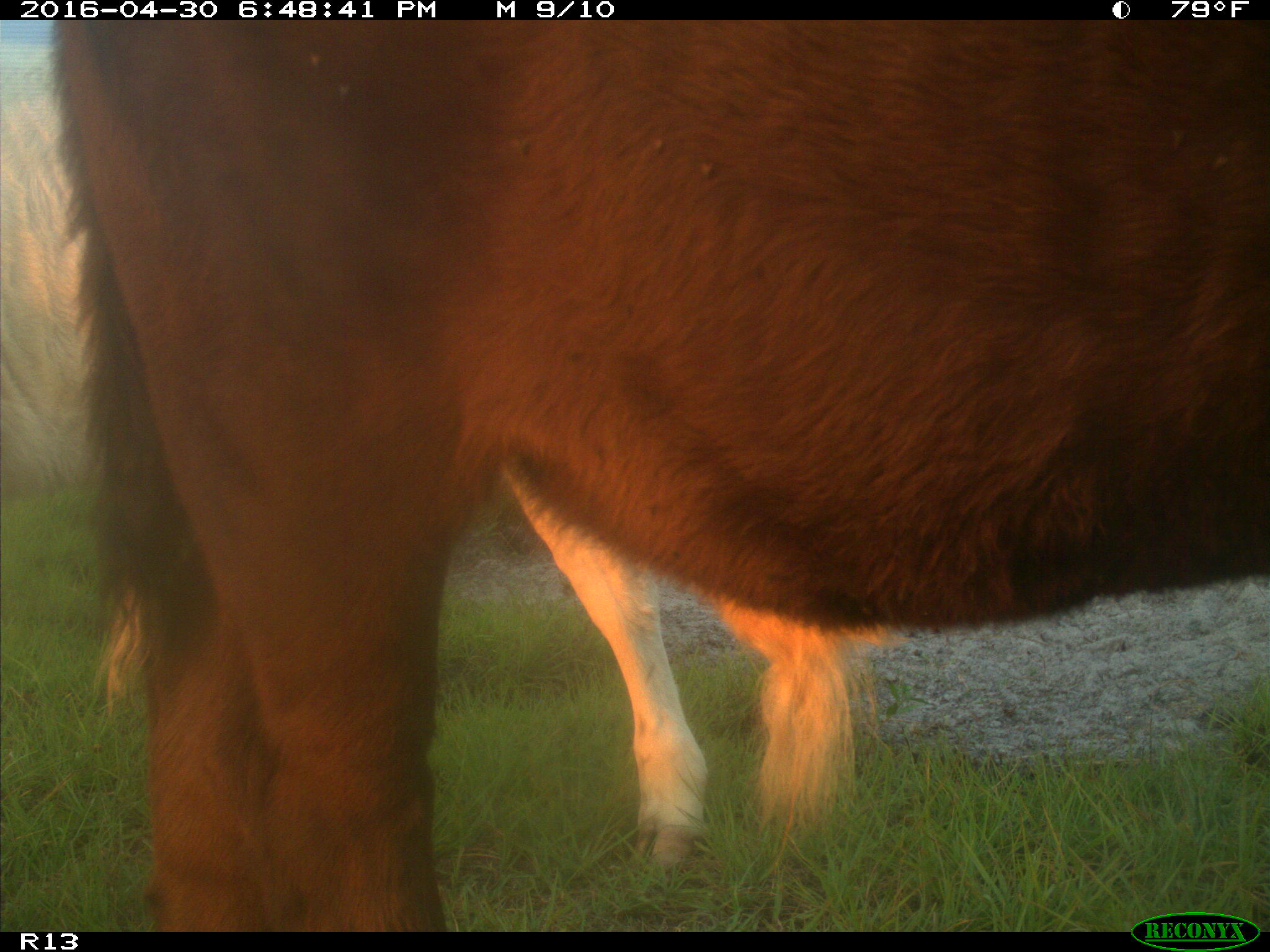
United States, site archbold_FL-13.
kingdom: Animalia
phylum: Chordata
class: Mammalia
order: Artiodactyla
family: Bovidae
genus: Bos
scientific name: Bos taurus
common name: domestic cow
Bos taurus (domestic cow).